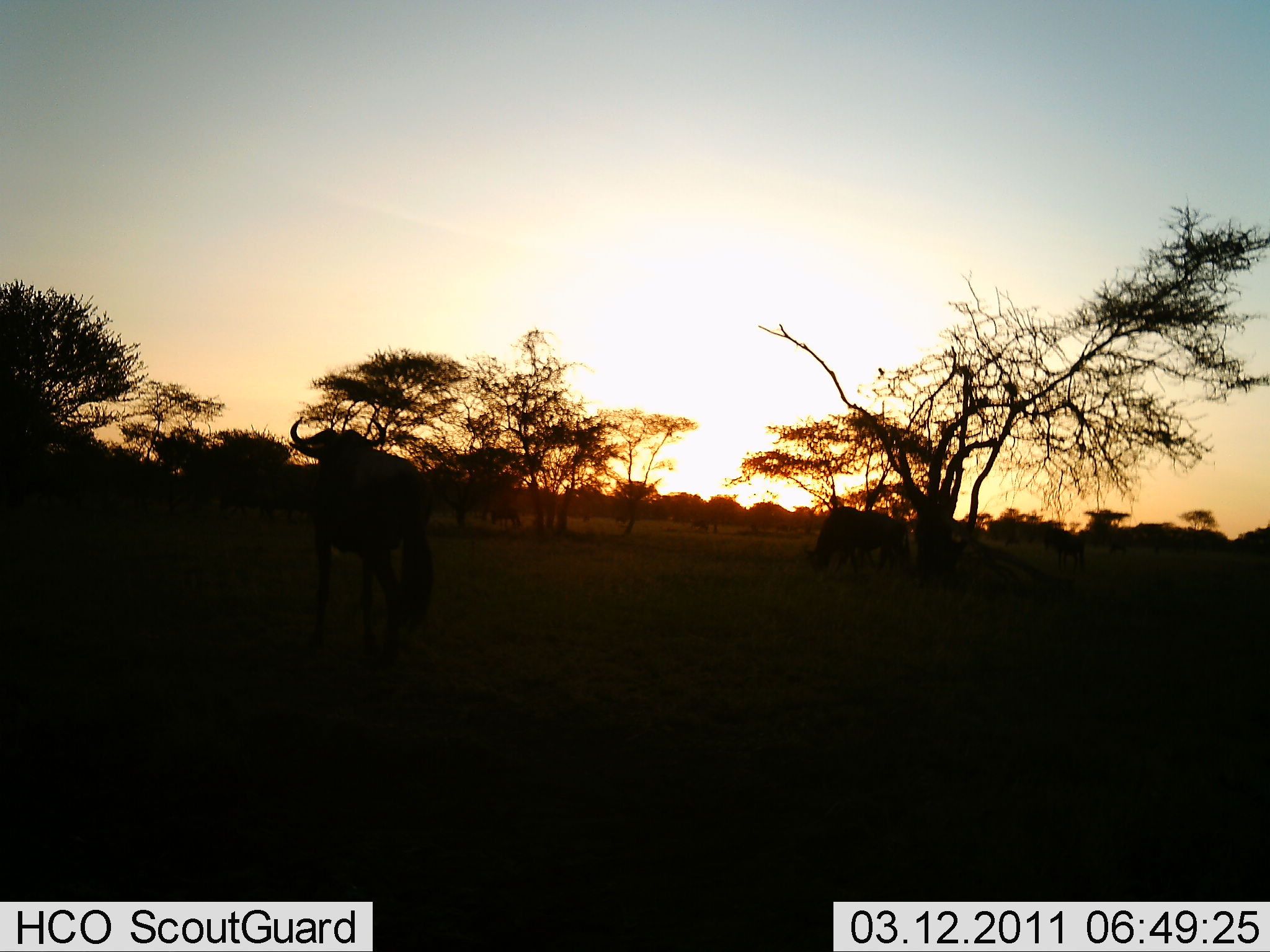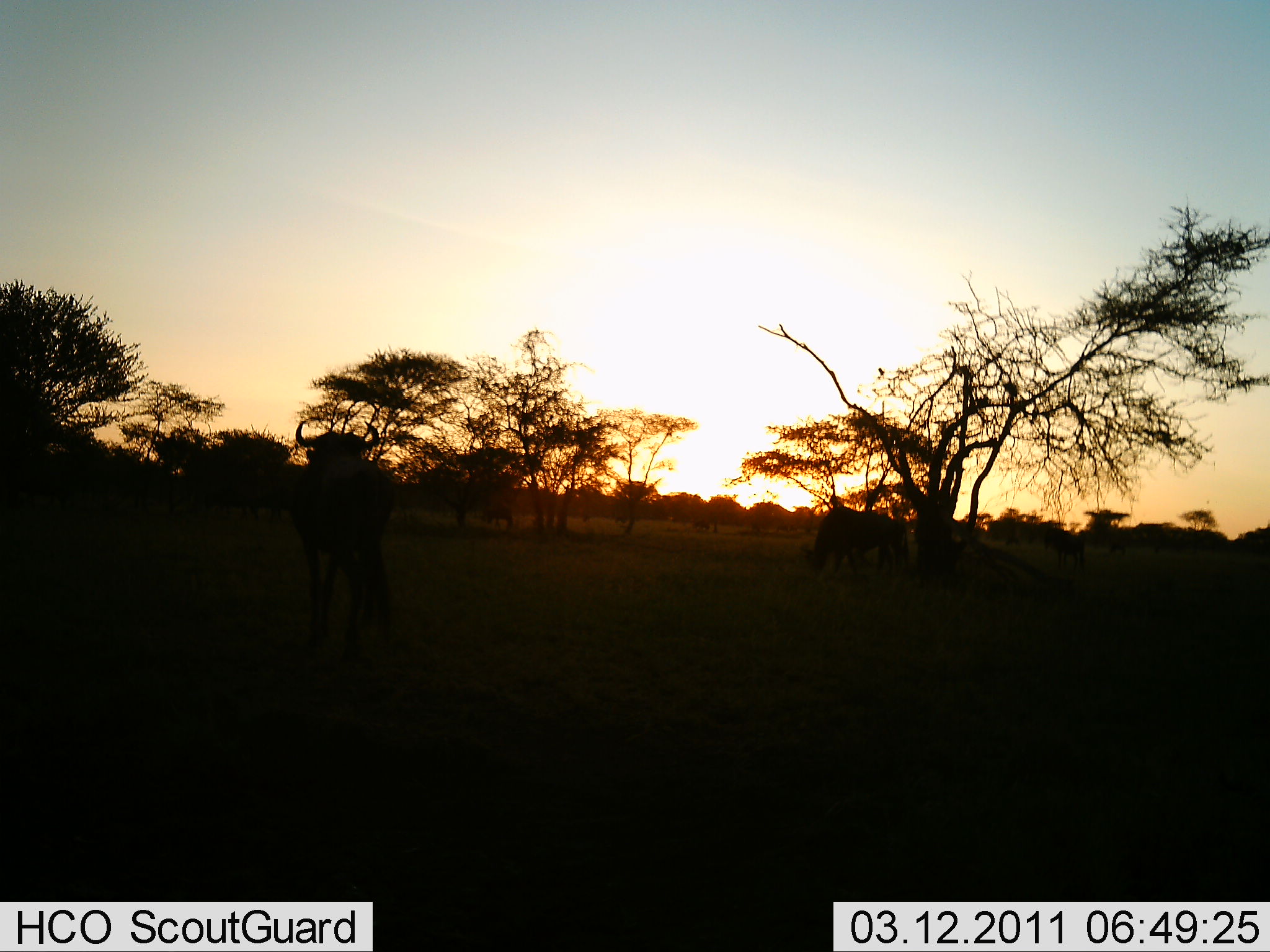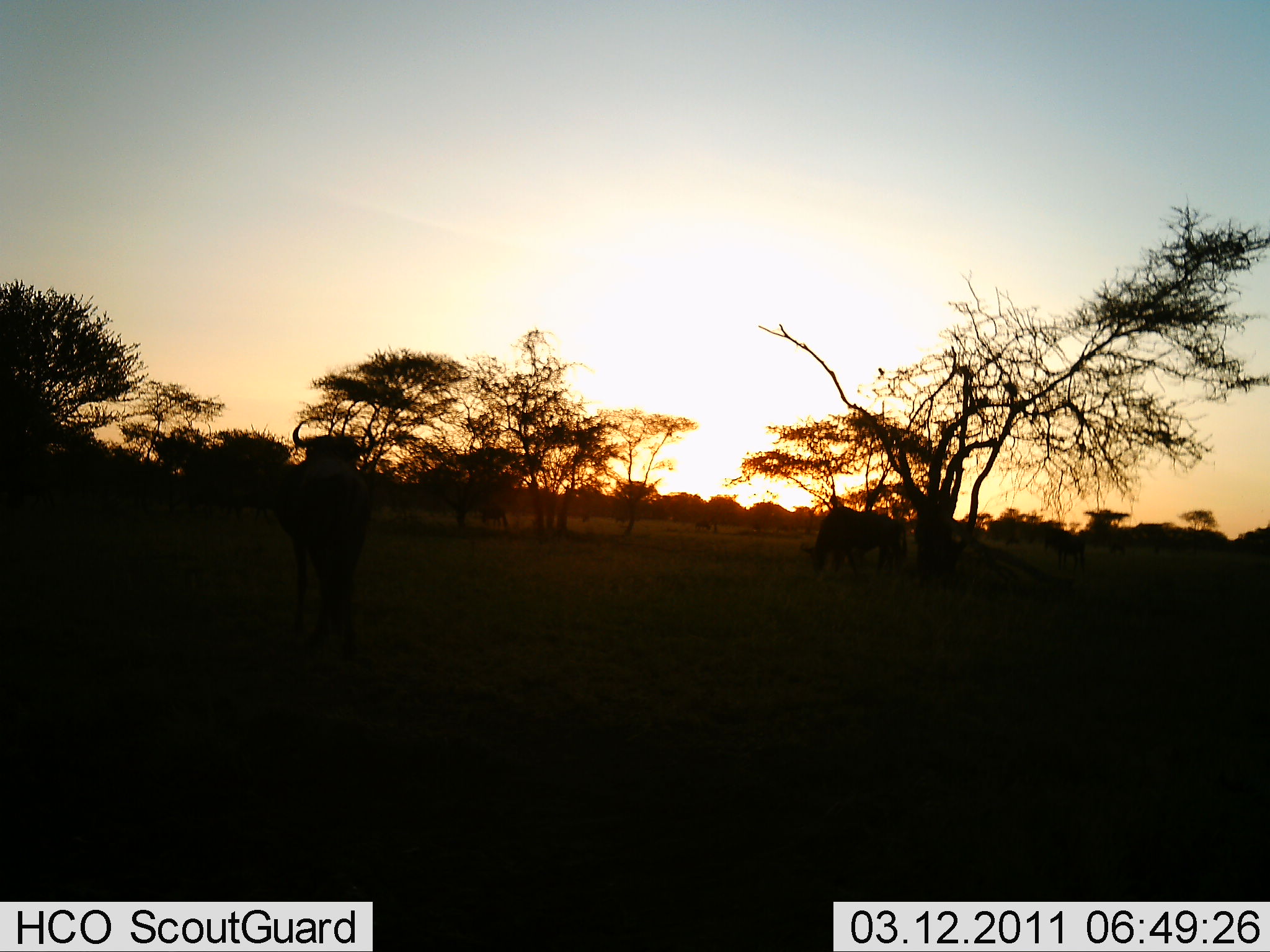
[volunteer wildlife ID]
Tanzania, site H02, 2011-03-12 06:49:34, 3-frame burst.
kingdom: Animalia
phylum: Chordata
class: Mammalia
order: Artiodactyla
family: Bovidae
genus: Connochaetes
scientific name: Connochaetes taurinus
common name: blue wildebeest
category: wildebeest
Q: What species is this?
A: Wildebeest (blue wildebeest) (Connochaetes taurinus).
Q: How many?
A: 2.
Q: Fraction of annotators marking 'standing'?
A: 67%.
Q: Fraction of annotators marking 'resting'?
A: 0%.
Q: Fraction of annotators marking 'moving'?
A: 50%.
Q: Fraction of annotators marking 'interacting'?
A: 0%.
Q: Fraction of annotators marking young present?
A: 0%.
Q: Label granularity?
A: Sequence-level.